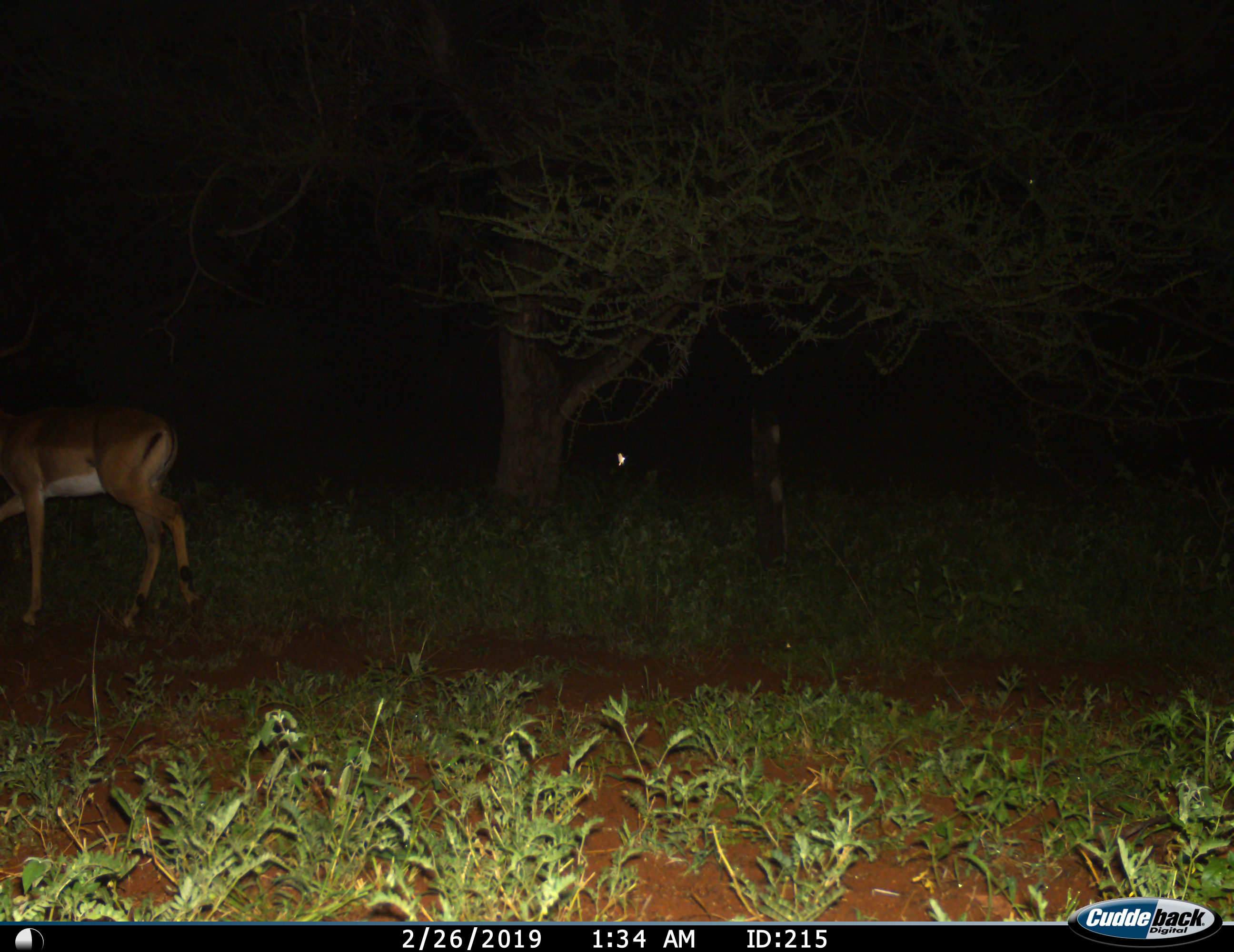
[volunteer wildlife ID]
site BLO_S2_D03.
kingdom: Animalia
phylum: Chordata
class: Mammalia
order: Artiodactyla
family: Bovidae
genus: Aepyceros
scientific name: Aepyceros melampus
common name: impala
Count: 1.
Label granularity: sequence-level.